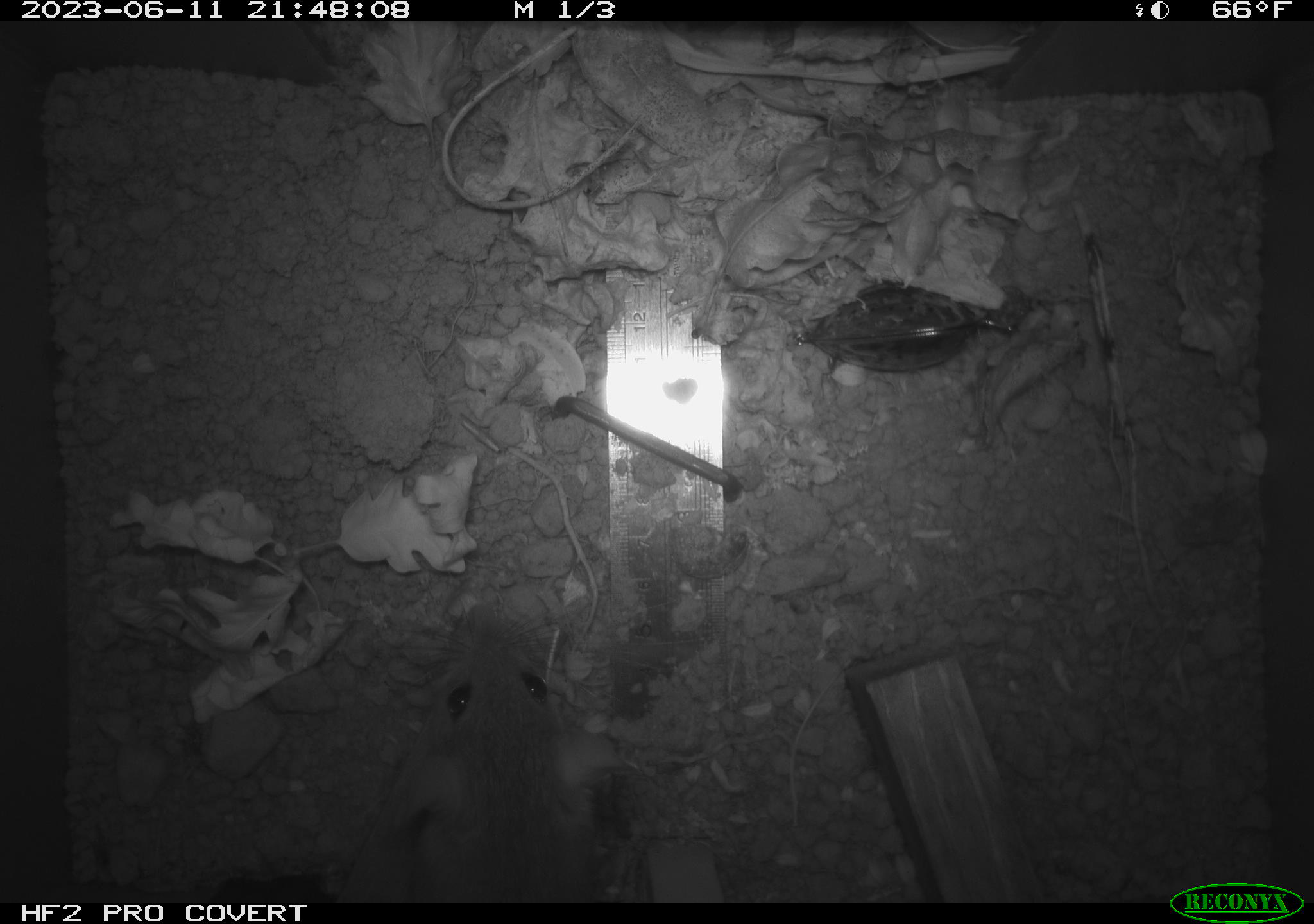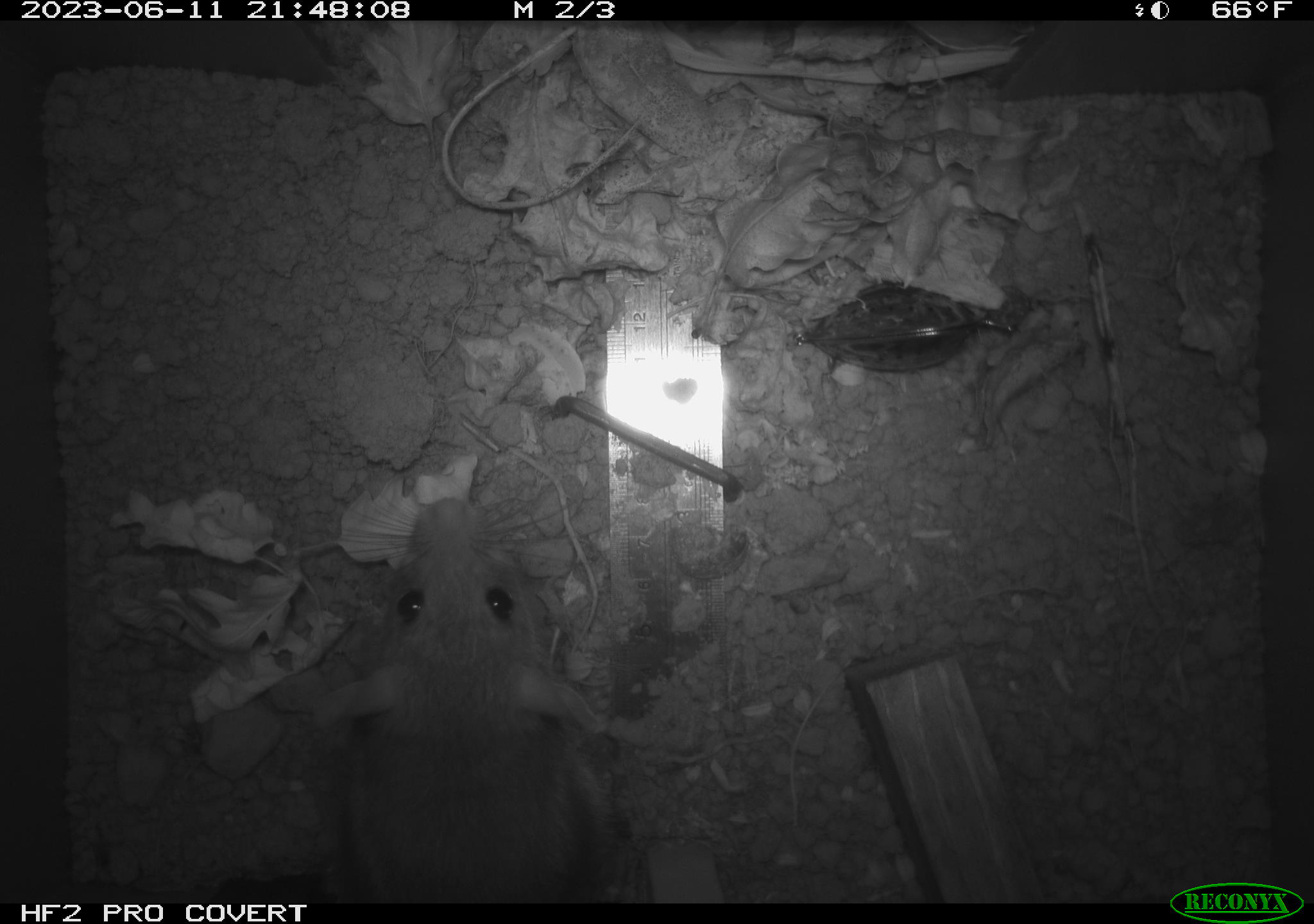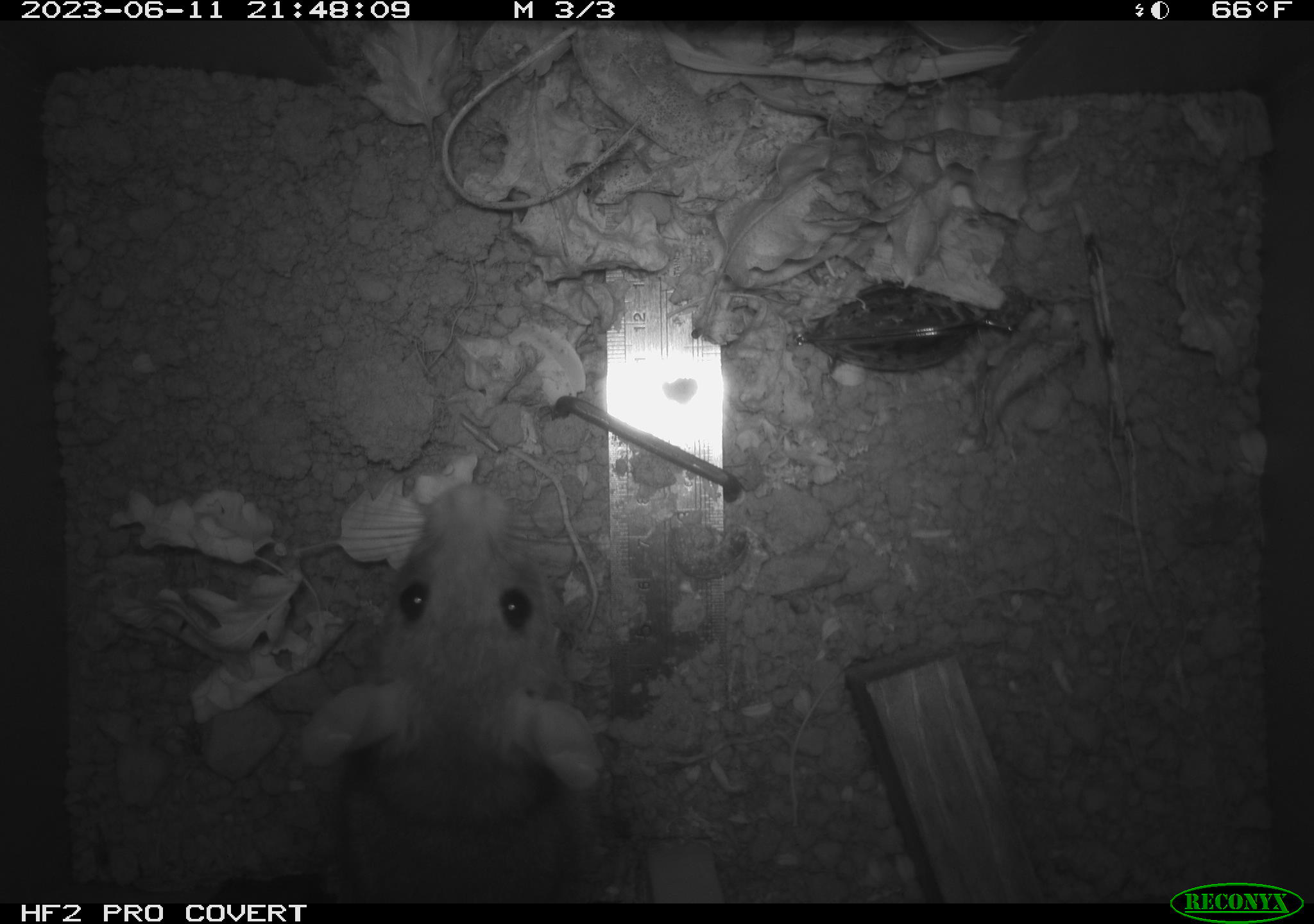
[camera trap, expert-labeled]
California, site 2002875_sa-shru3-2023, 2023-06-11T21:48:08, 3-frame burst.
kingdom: Animalia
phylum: Chordata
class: Mammalia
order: Rodentia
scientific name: Rodentia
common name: mouse species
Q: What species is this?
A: Mouse species (Rodentia).